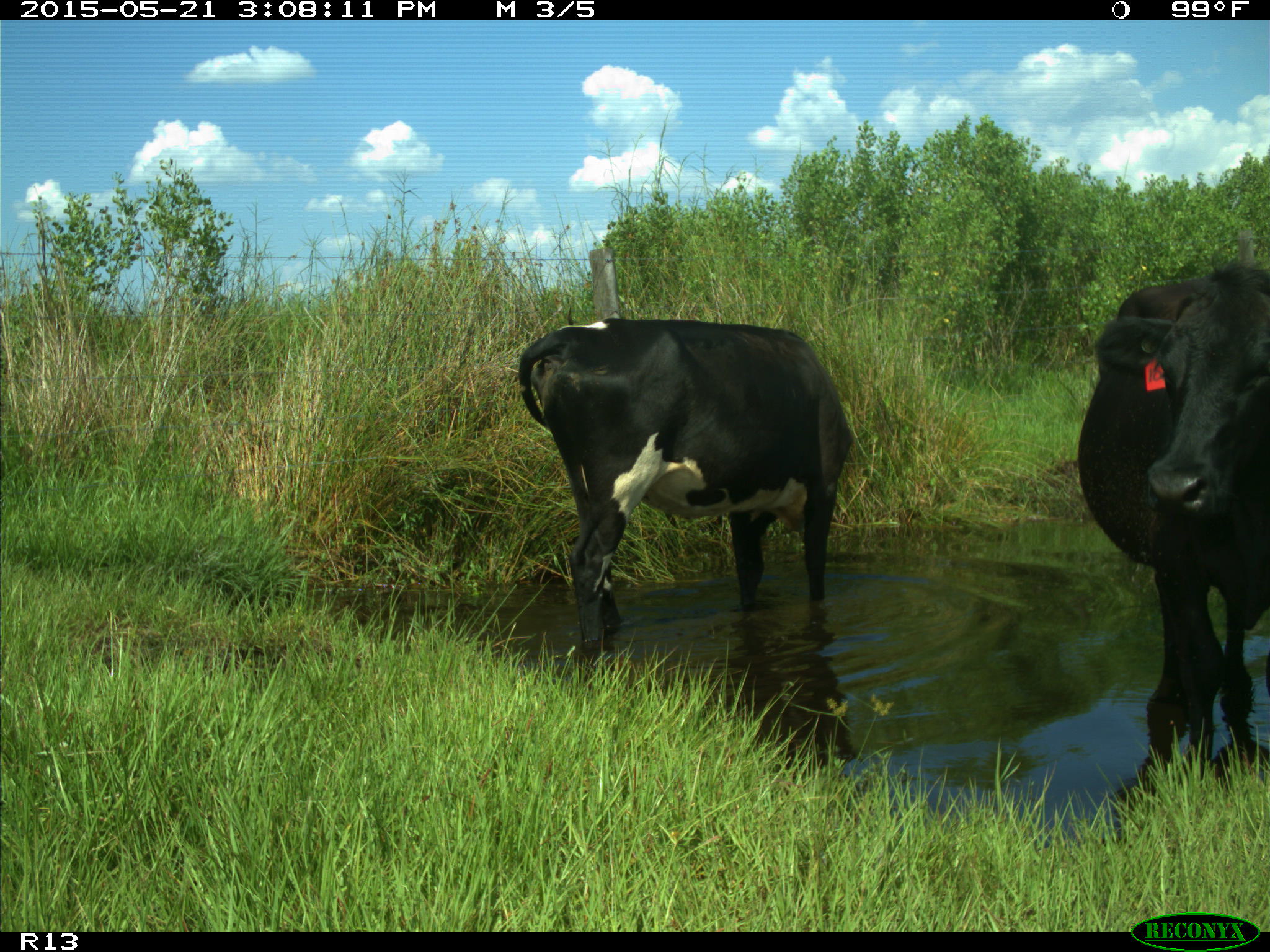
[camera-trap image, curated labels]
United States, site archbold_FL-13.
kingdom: Animalia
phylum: Chordata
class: Mammalia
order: Artiodactyla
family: Bovidae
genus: Bos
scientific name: Bos taurus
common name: domestic cow